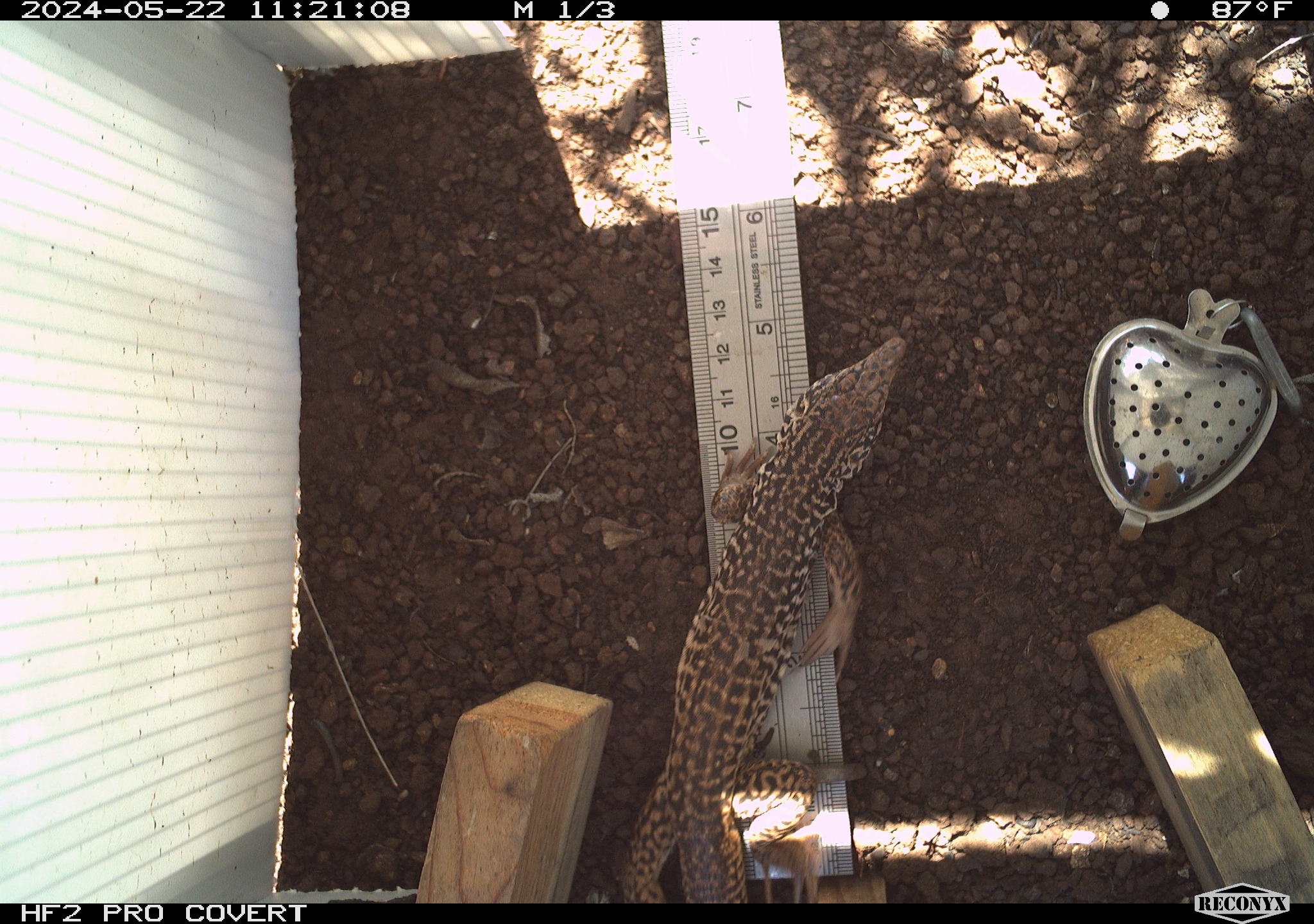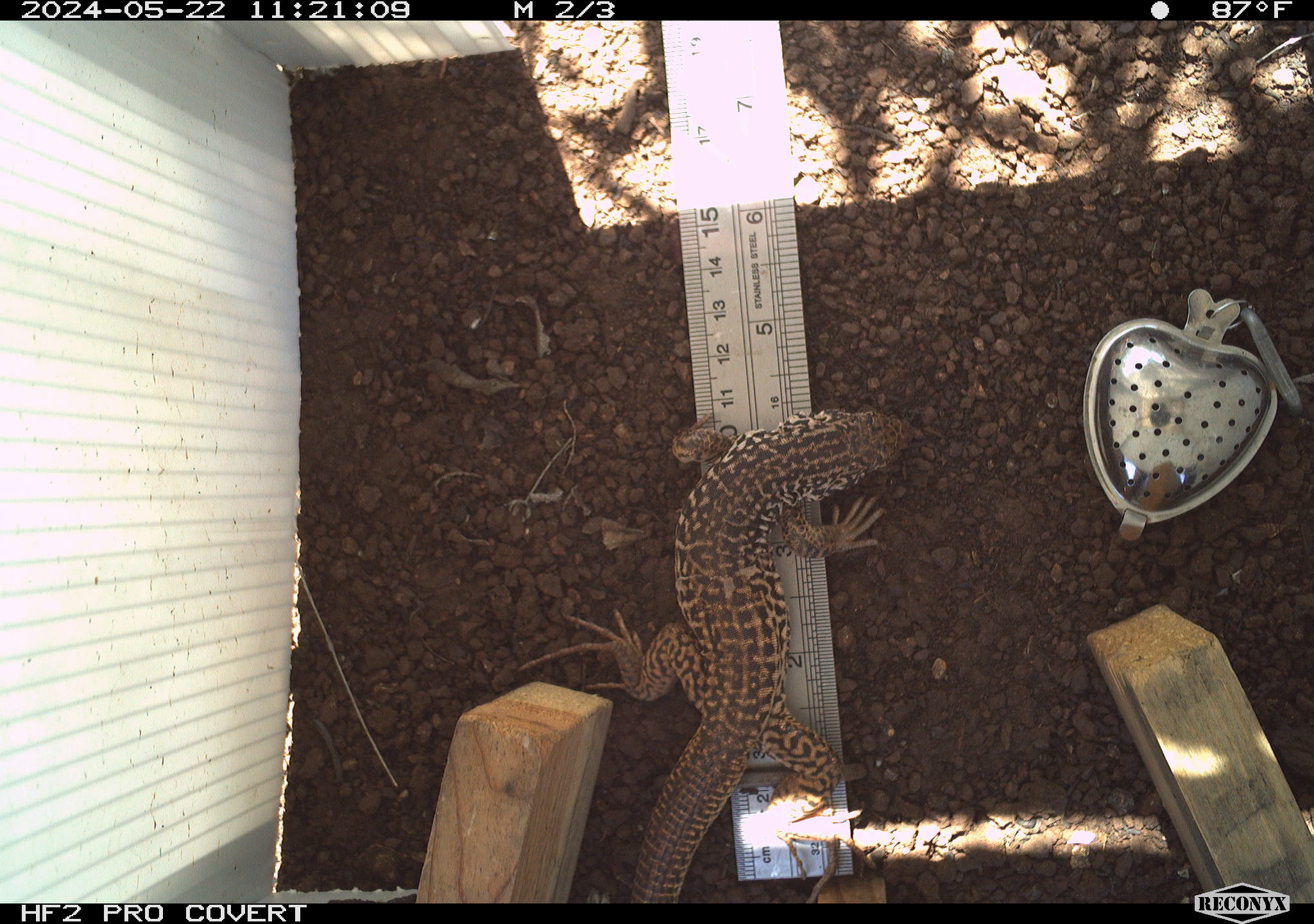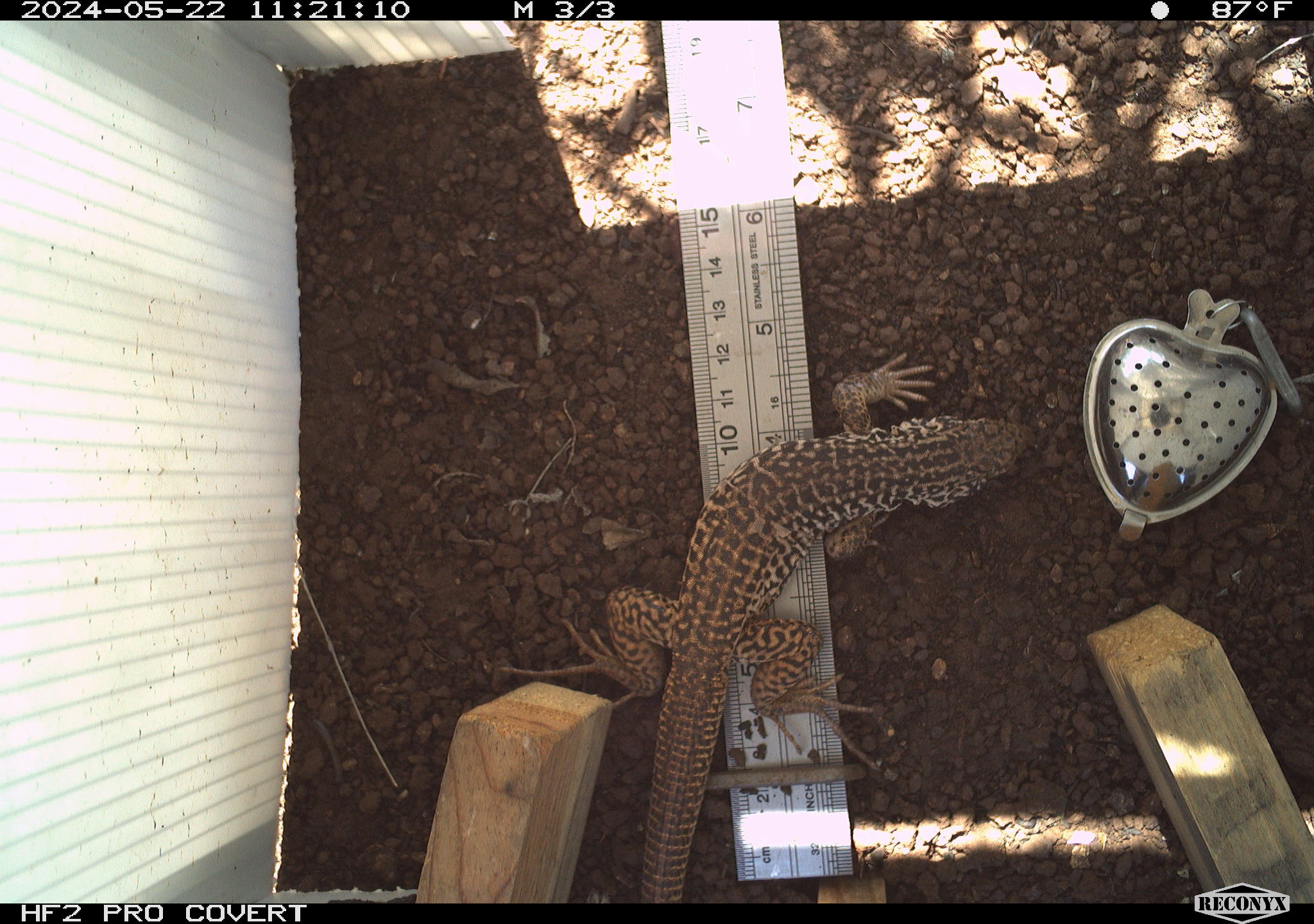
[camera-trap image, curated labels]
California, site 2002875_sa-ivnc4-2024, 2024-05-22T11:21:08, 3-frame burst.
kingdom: Animalia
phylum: Chordata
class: Reptilia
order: Squamata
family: Teiidae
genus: Aspidoscelis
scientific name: Aspidoscelis tigris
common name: western whiptail